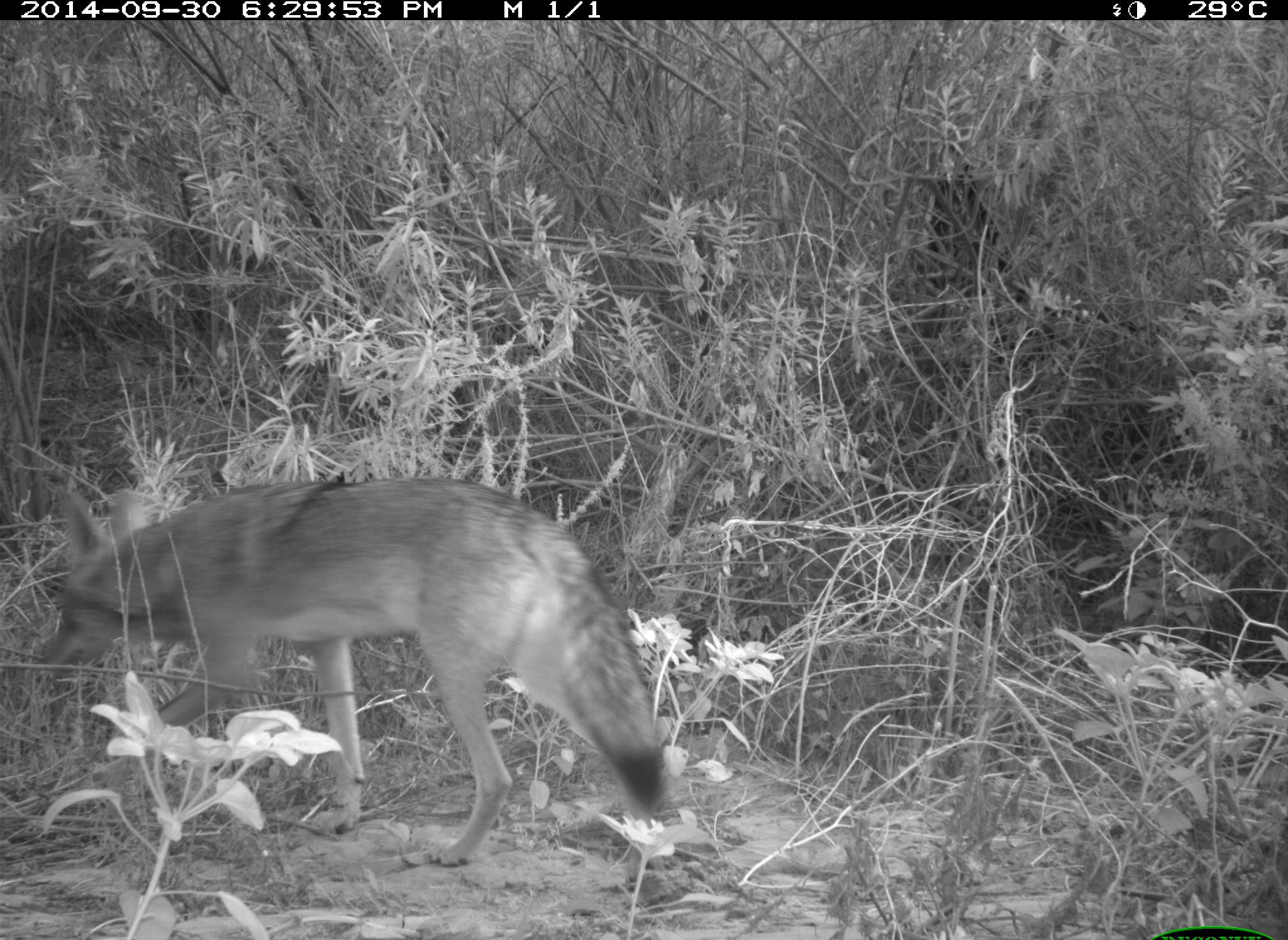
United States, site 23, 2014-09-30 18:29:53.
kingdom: Animalia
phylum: Chordata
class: Mammalia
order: Carnivora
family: Canidae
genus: Canis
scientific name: Canis latrans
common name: coyote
Coyote (Canis latrans).